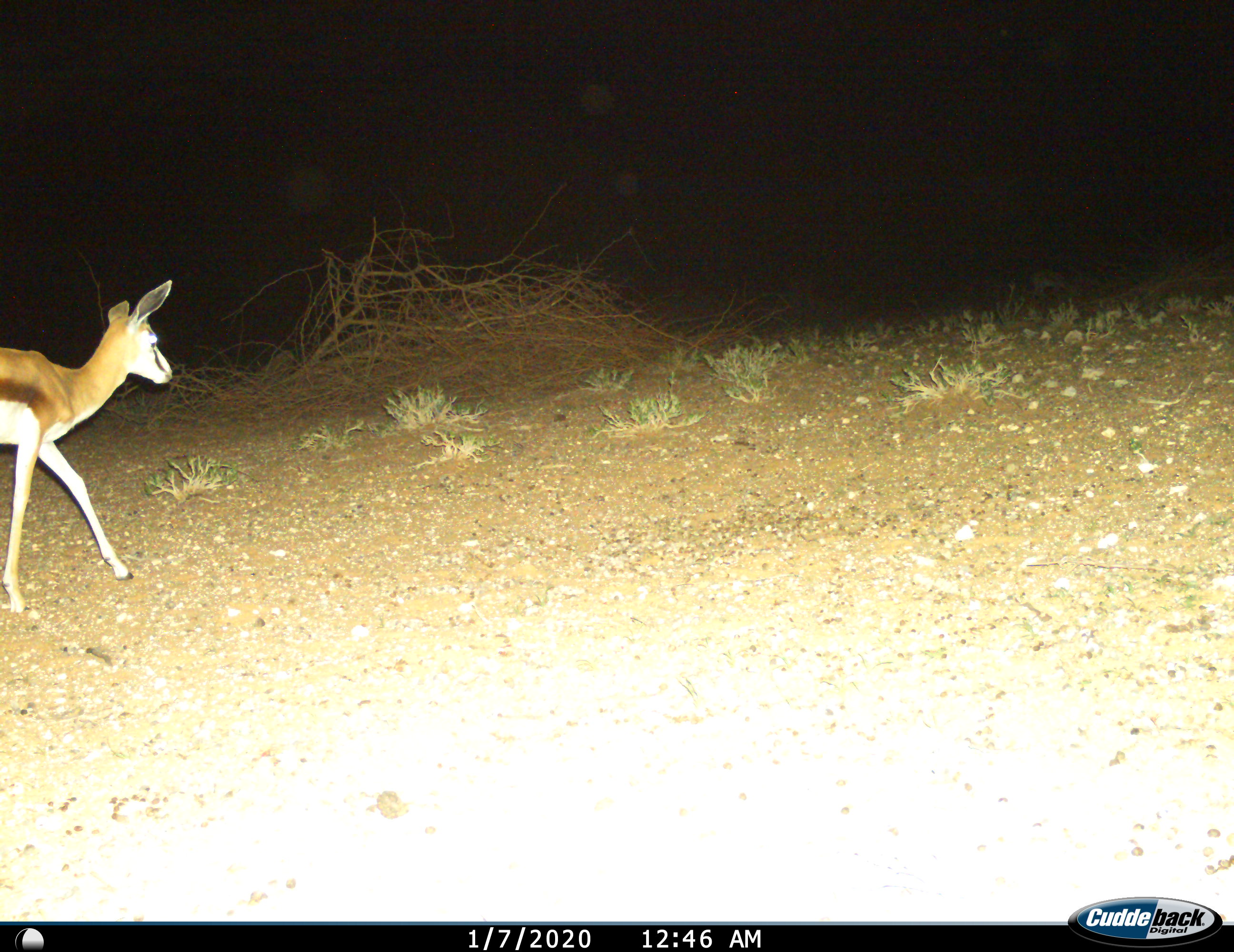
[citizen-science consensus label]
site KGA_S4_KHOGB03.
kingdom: Animalia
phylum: Chordata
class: Mammalia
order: Artiodactyla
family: Bovidae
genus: Antidorcas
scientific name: Antidorcas marsupialis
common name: springbok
Springbok (Antidorcas marsupialis), count 1. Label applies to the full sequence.